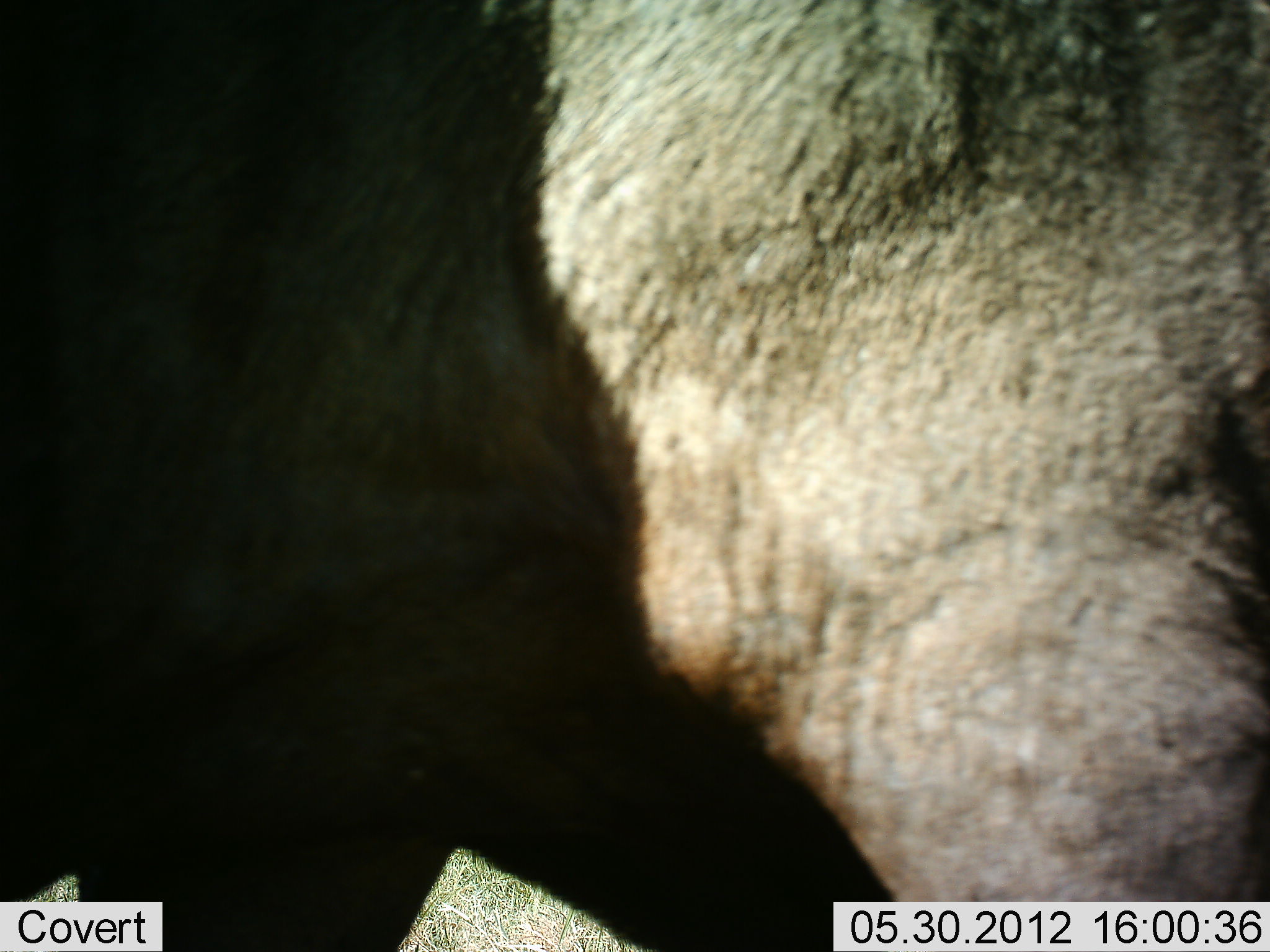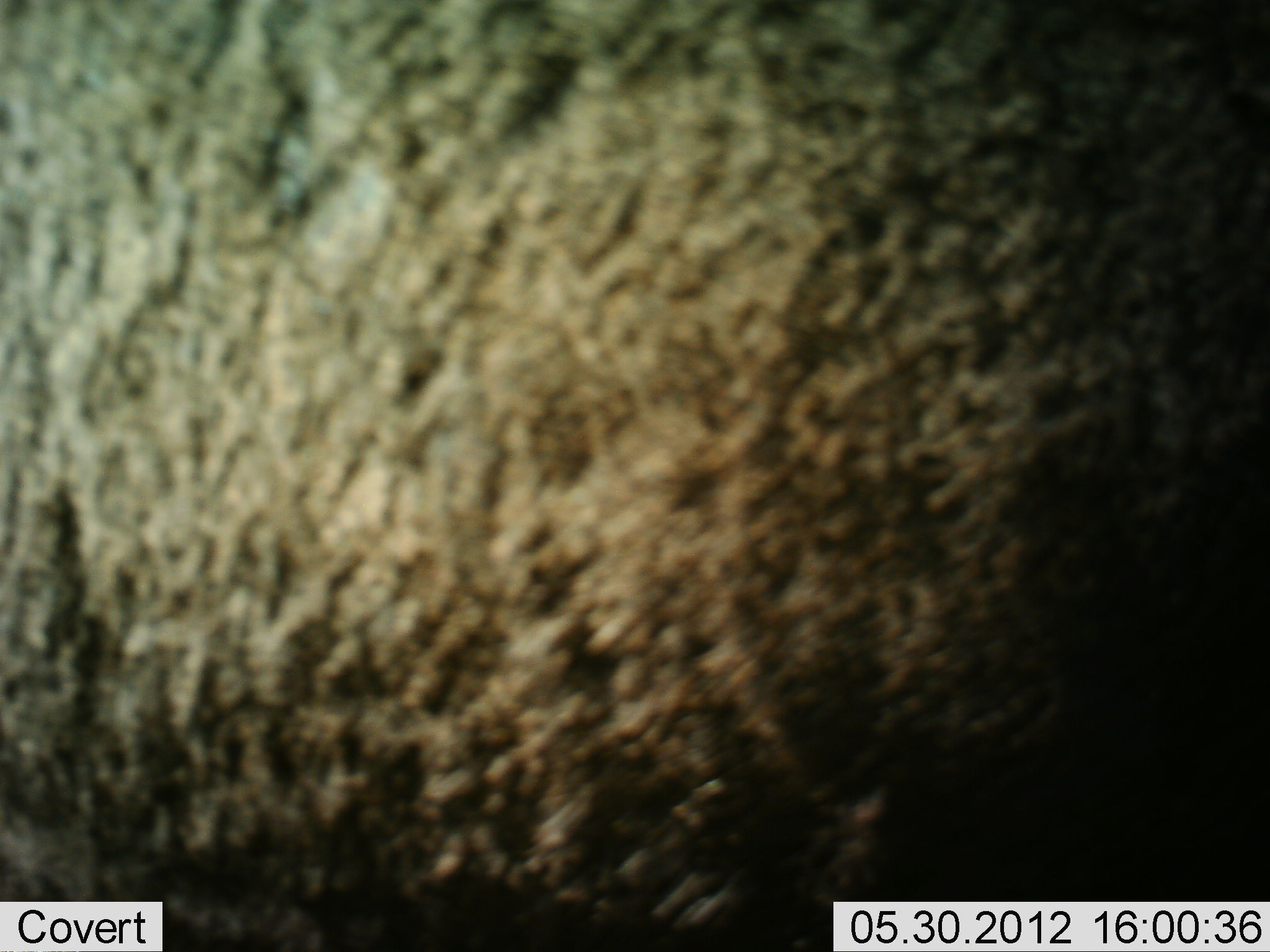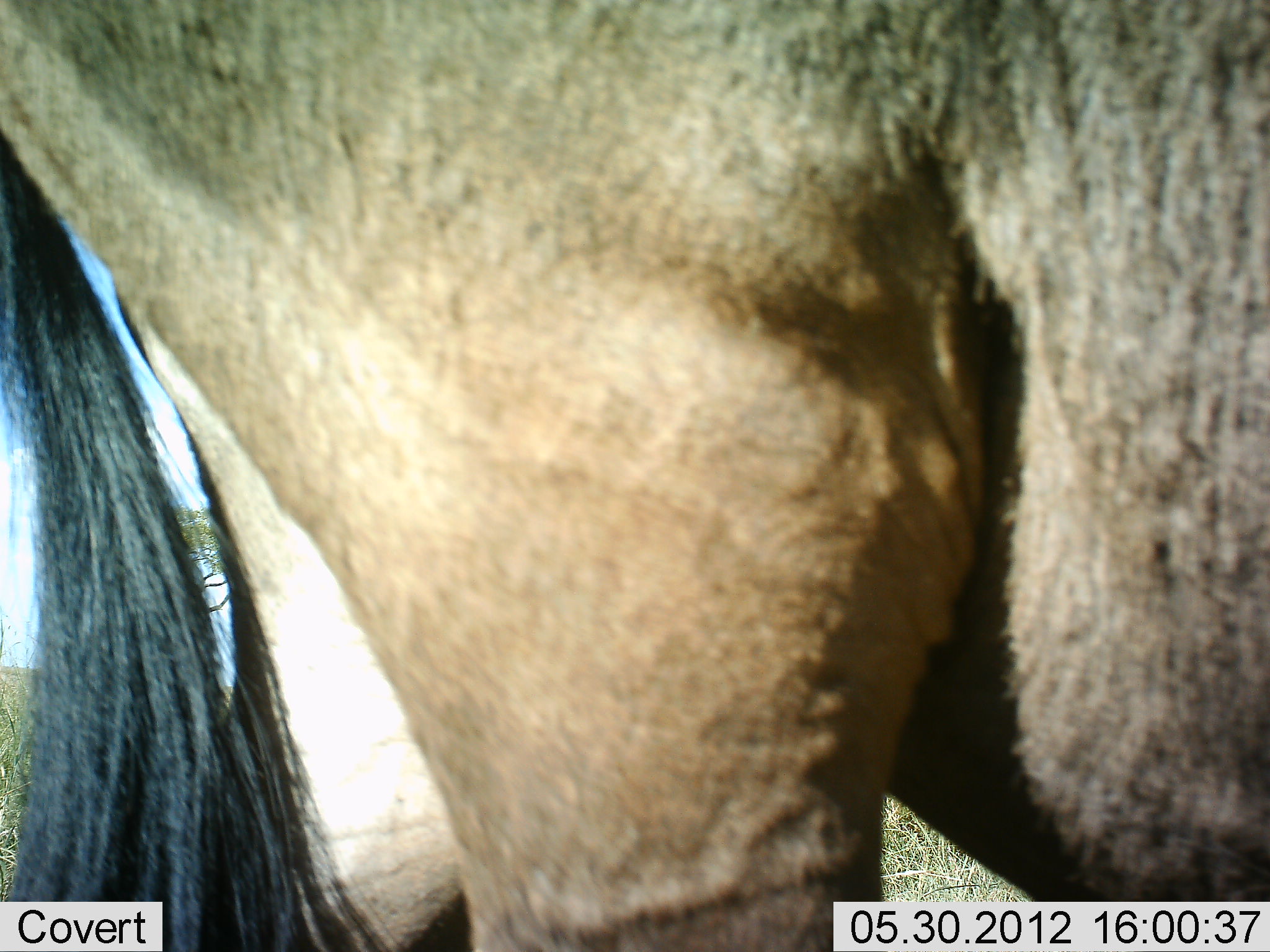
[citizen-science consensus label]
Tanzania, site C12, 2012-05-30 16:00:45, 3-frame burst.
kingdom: Animalia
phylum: Chordata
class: Mammalia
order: Artiodactyla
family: Bovidae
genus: Connochaetes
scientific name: Connochaetes taurinus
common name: blue wildebeest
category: wildebeest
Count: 1.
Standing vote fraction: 40%.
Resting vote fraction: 0%.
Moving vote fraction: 60%.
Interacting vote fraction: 0%.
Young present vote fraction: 0%.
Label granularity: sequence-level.